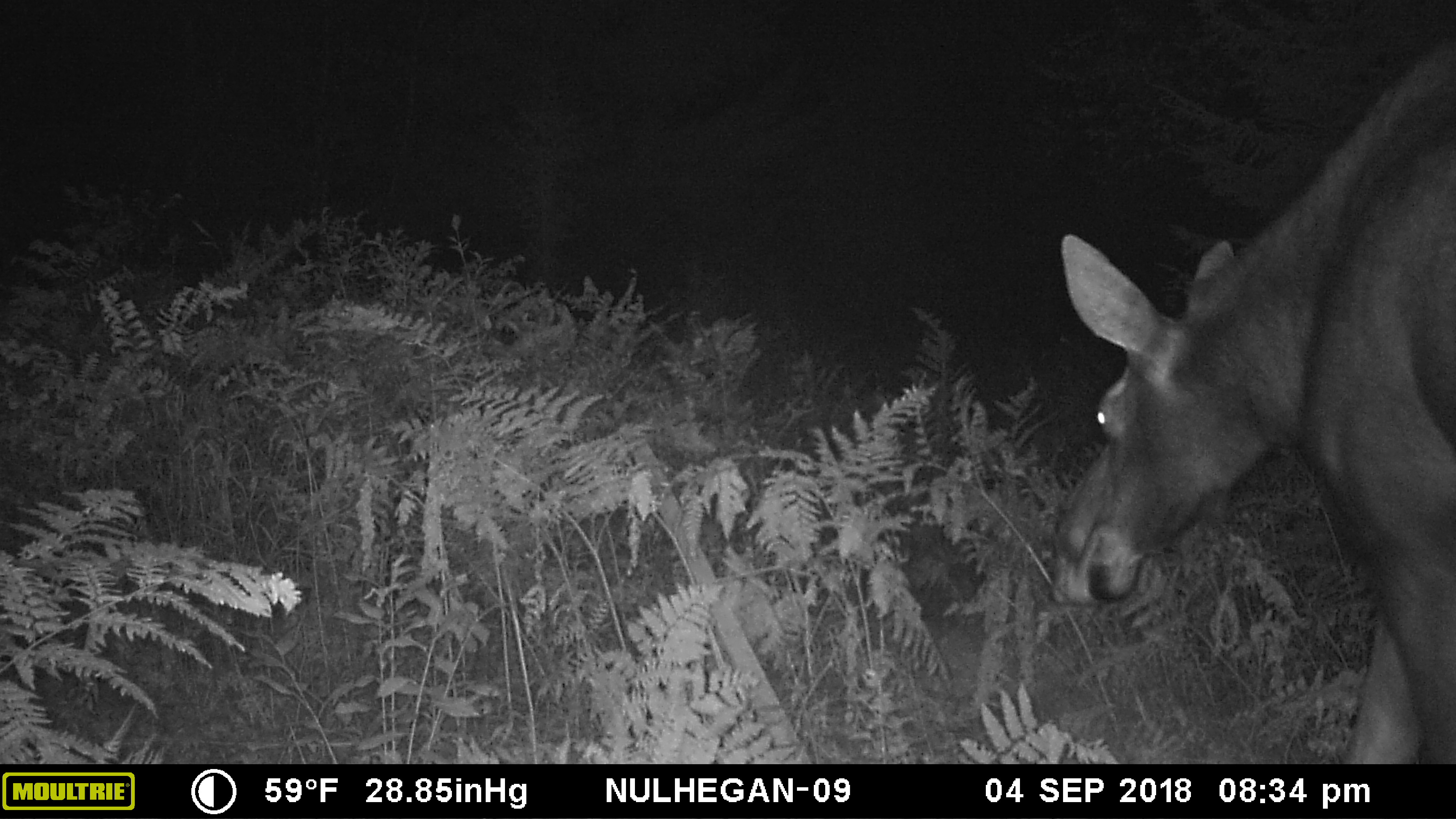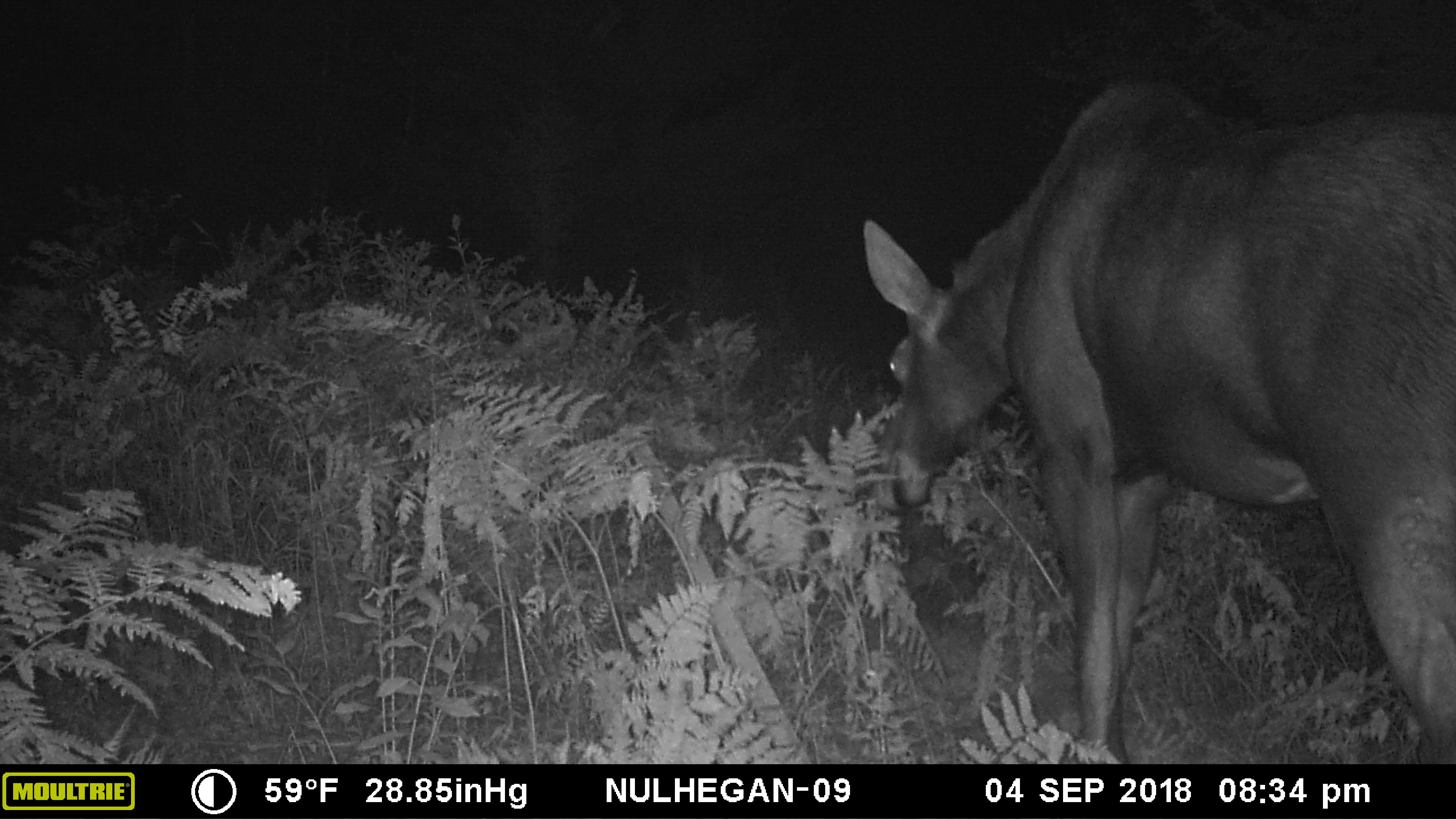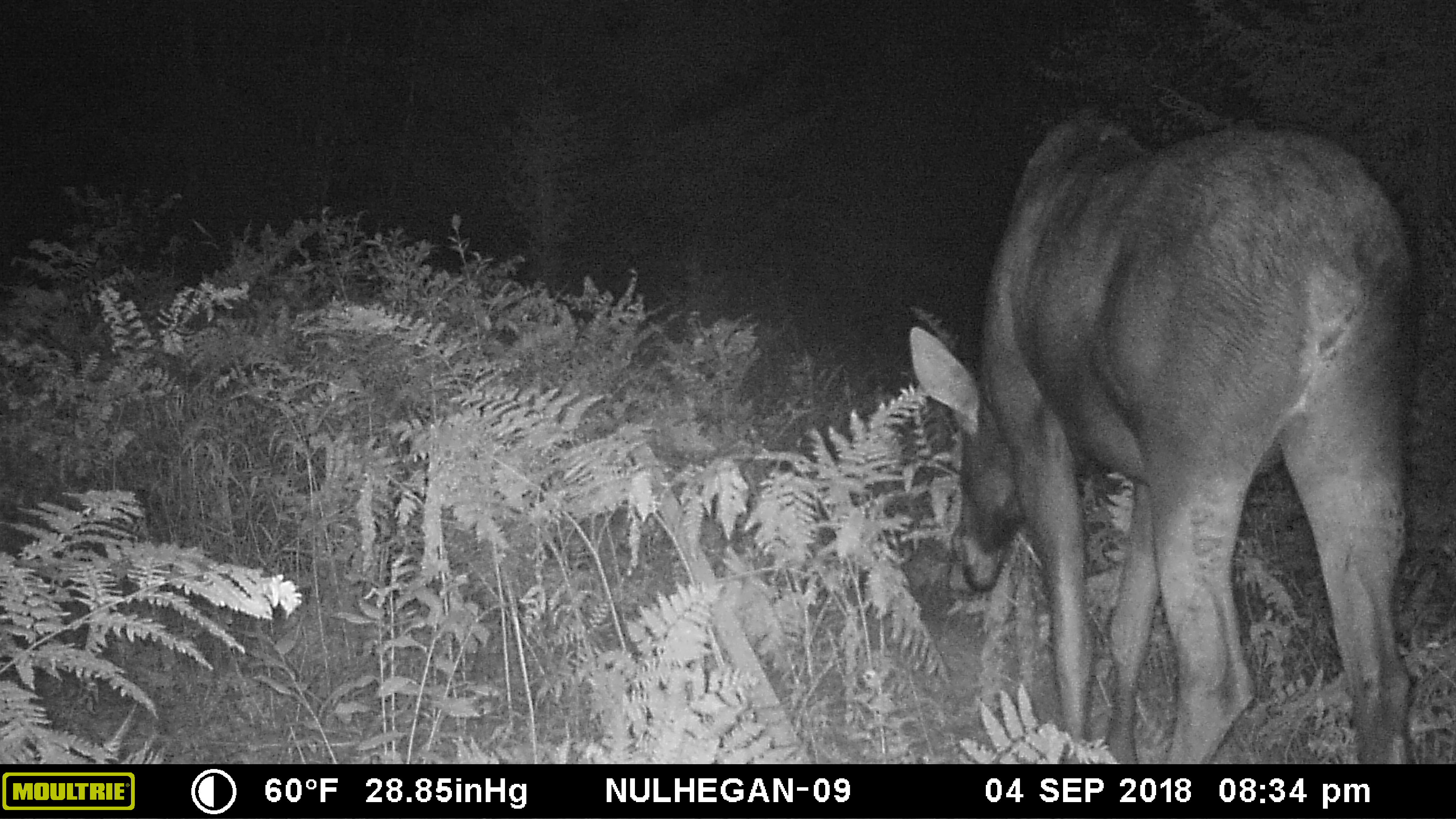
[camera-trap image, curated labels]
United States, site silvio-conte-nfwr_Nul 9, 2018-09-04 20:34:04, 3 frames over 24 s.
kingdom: Animalia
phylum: Chordata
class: Mammalia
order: Artiodactyla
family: Cervidae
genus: Alces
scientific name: Alces alces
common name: moose